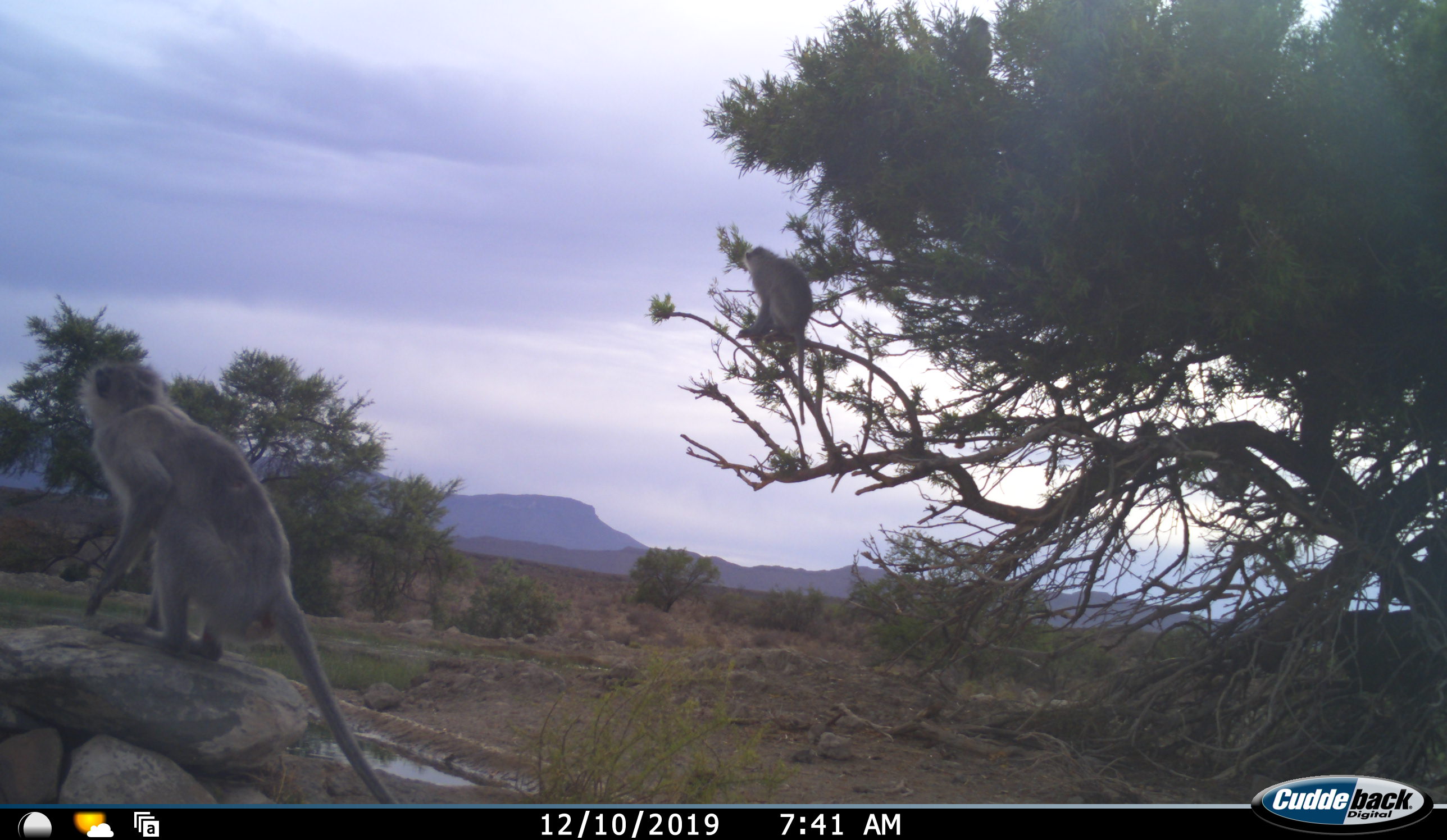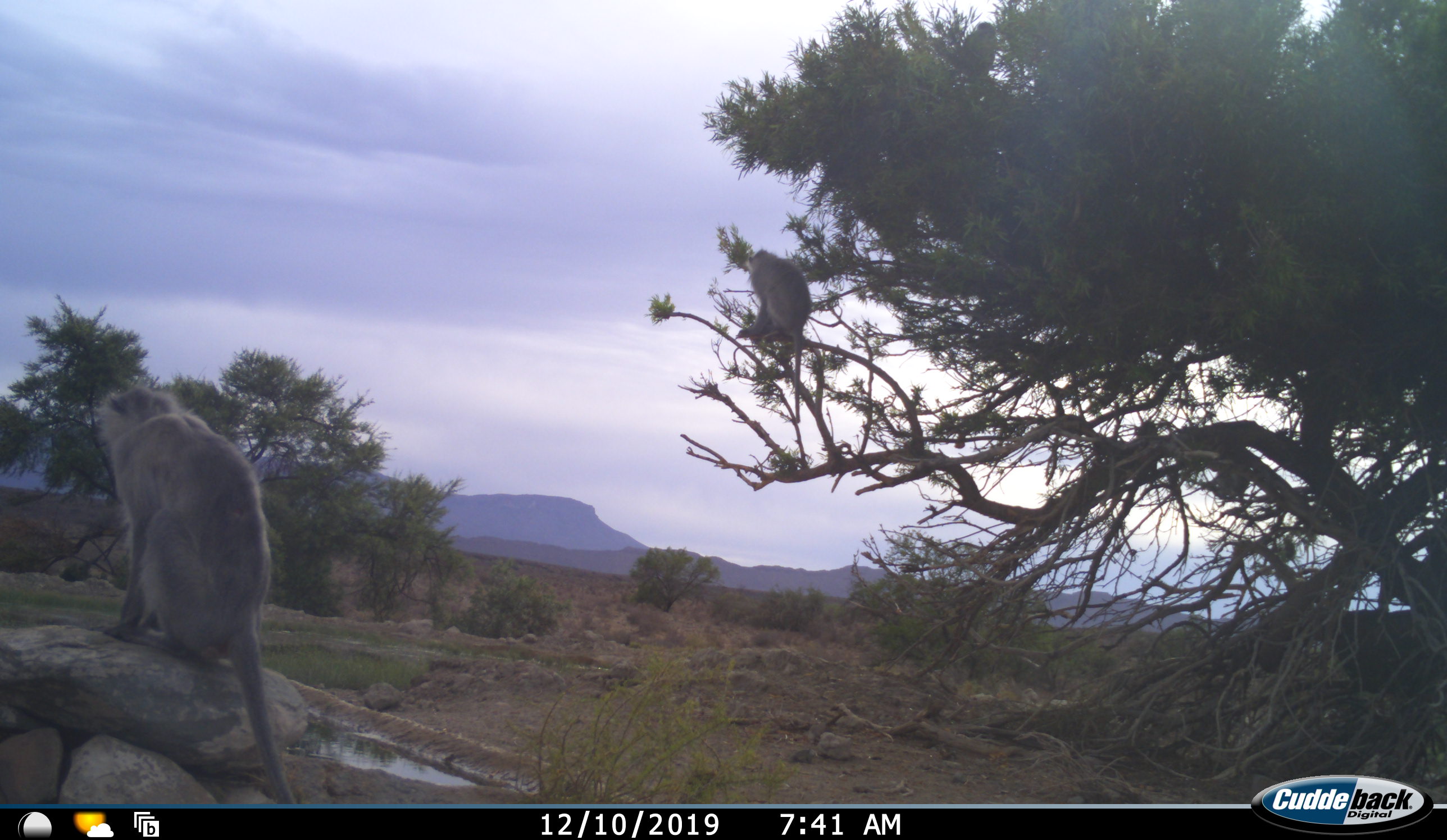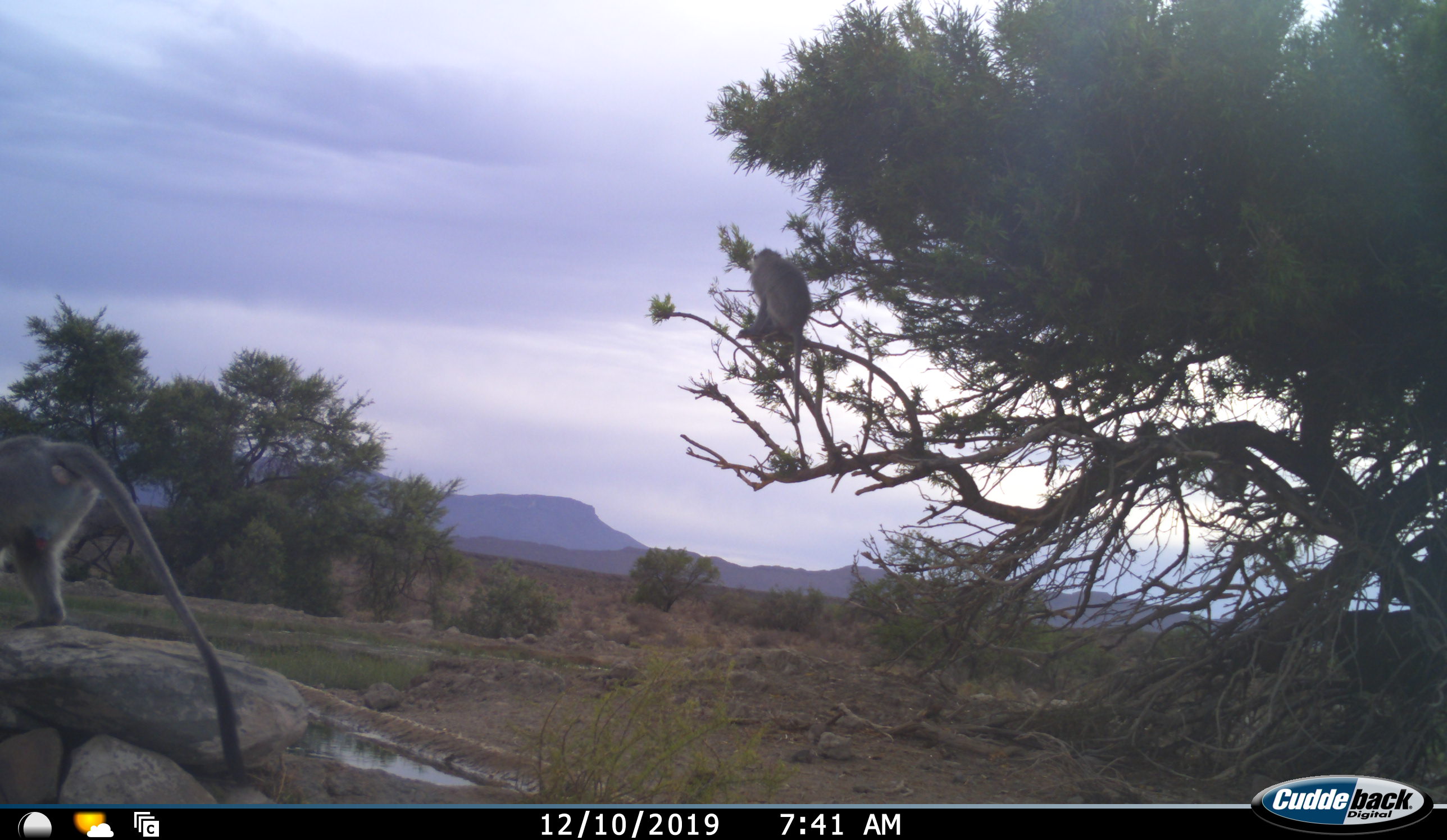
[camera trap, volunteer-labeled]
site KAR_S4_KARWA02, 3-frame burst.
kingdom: Animalia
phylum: Chordata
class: Mammalia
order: Primates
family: Cercopithecidae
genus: Chlorocebus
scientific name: Chlorocebus pygerythrus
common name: vervet monkey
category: monkeyvervet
Monkeyvervet (vervet monkey) (Chlorocebus pygerythrus), count 2. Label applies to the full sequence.